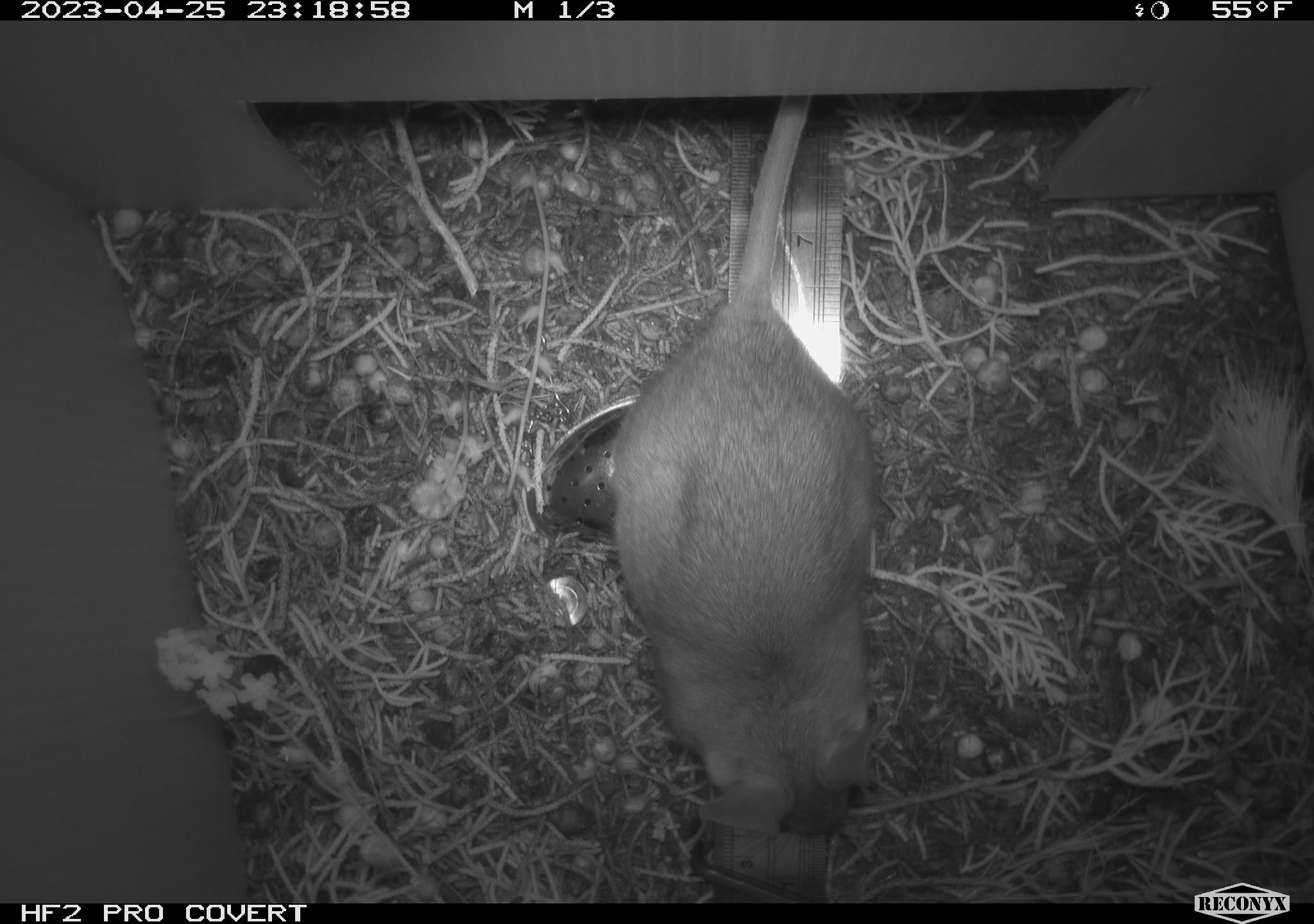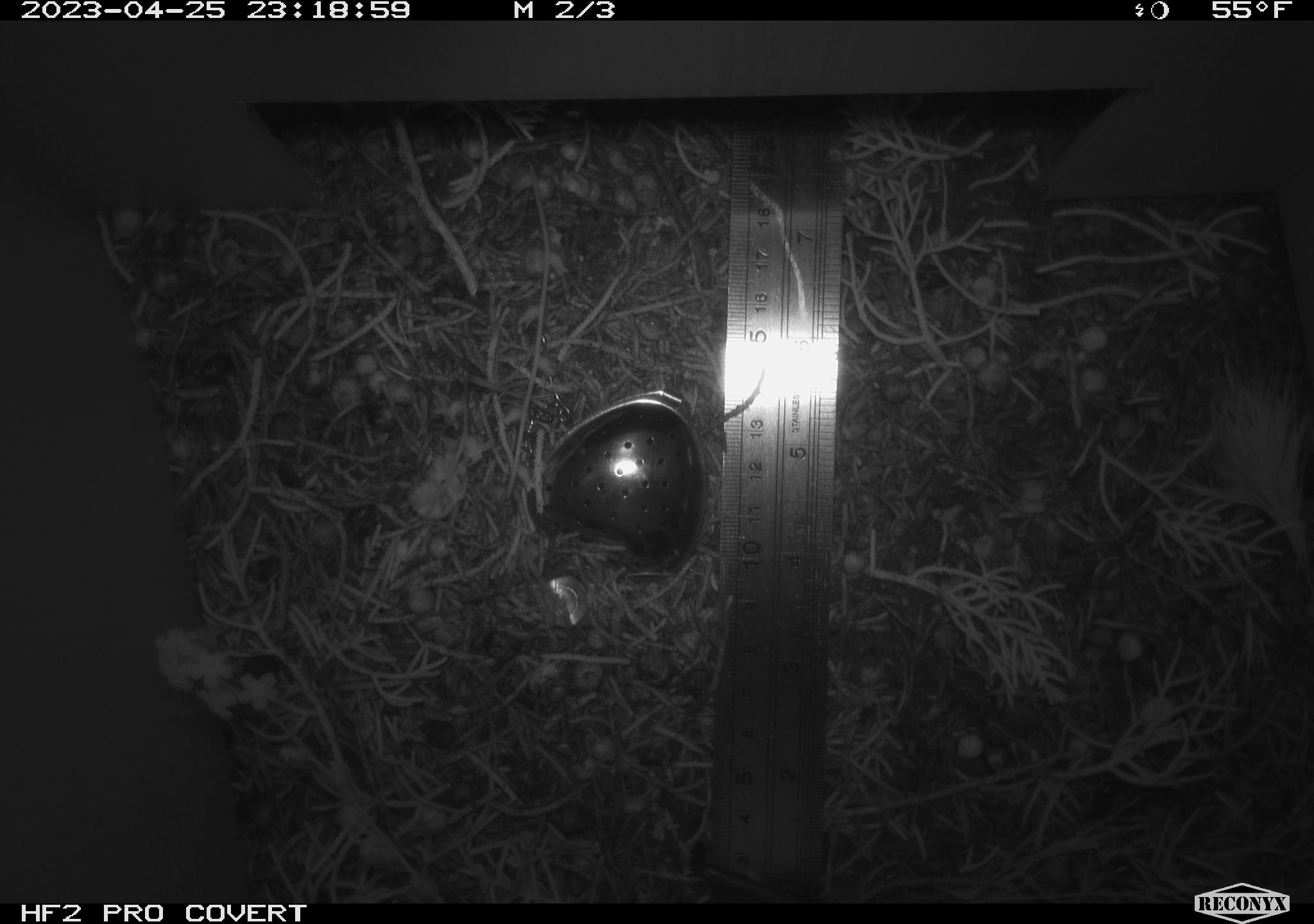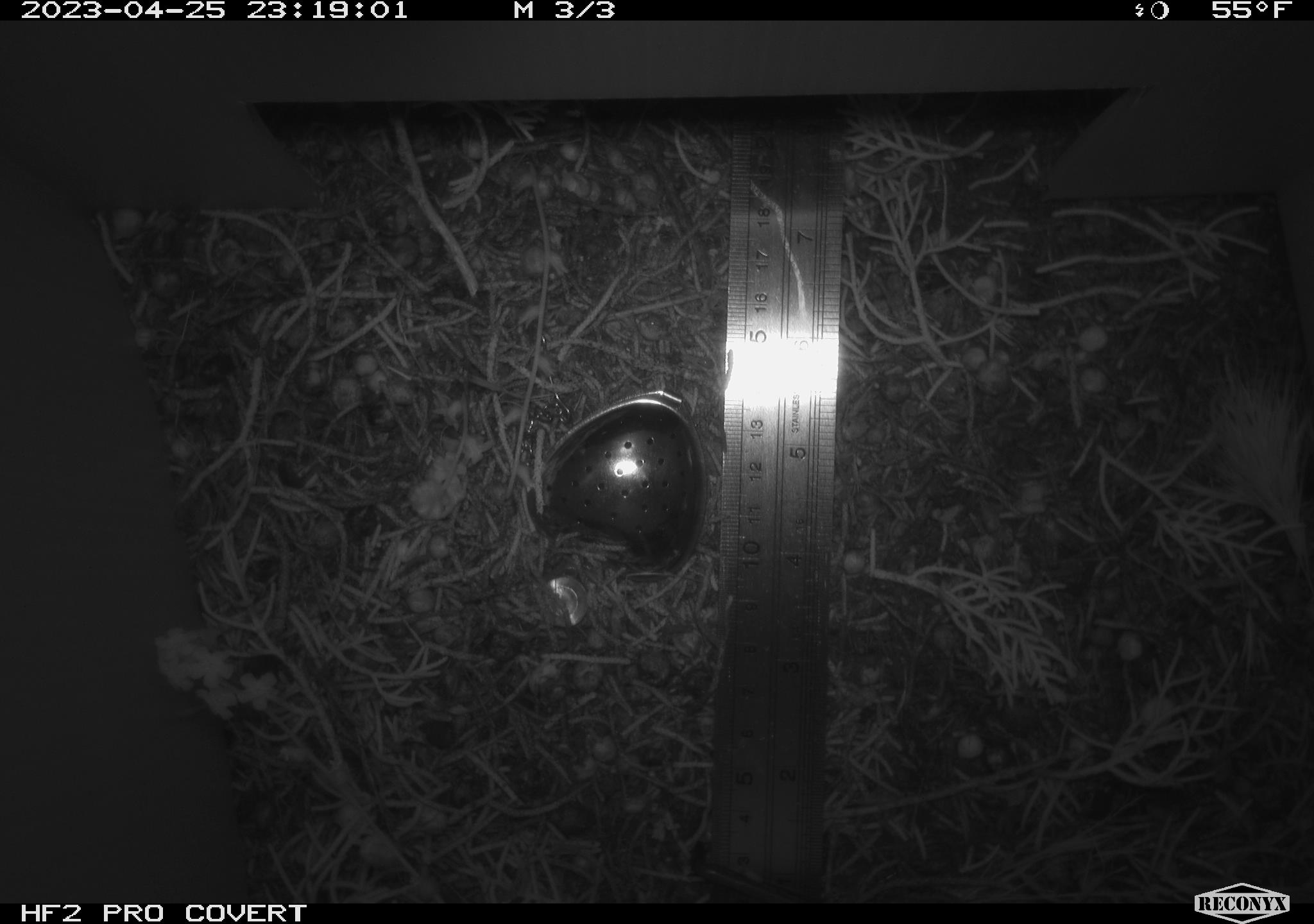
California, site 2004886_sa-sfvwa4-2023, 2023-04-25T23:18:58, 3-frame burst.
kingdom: Animalia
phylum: Chordata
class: Mammalia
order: Rodentia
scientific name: Rodentia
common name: mouse species